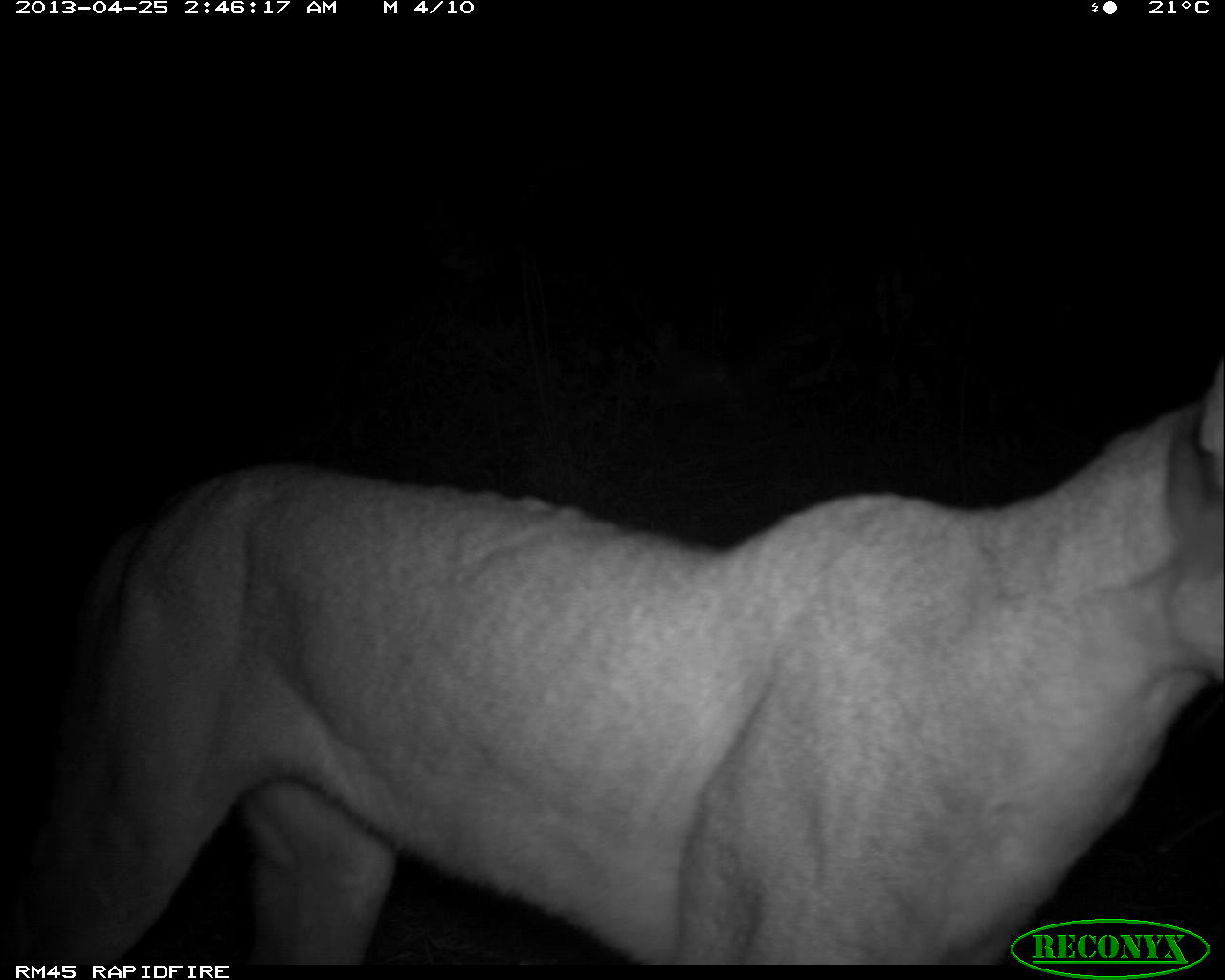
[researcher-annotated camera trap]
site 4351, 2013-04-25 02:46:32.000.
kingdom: Animalia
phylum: Chordata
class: Mammalia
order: Carnivora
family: Felidae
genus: Puma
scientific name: Puma concolor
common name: mountain lion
Puma concolor (mountain lion), count 1.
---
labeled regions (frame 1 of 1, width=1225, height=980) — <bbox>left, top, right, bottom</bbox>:
puma concolor: <bbox>14, 353, 1225, 964</bbox>